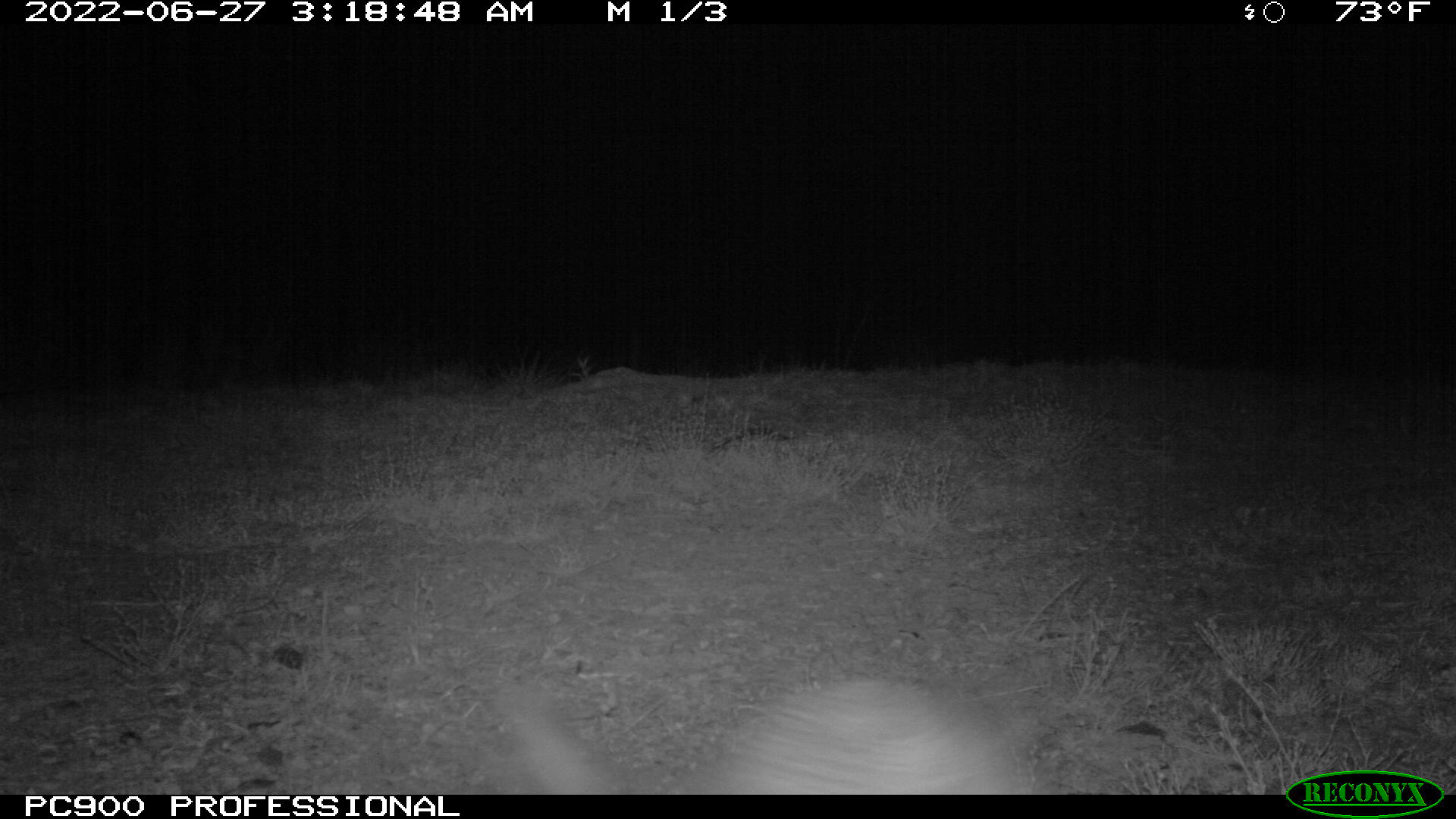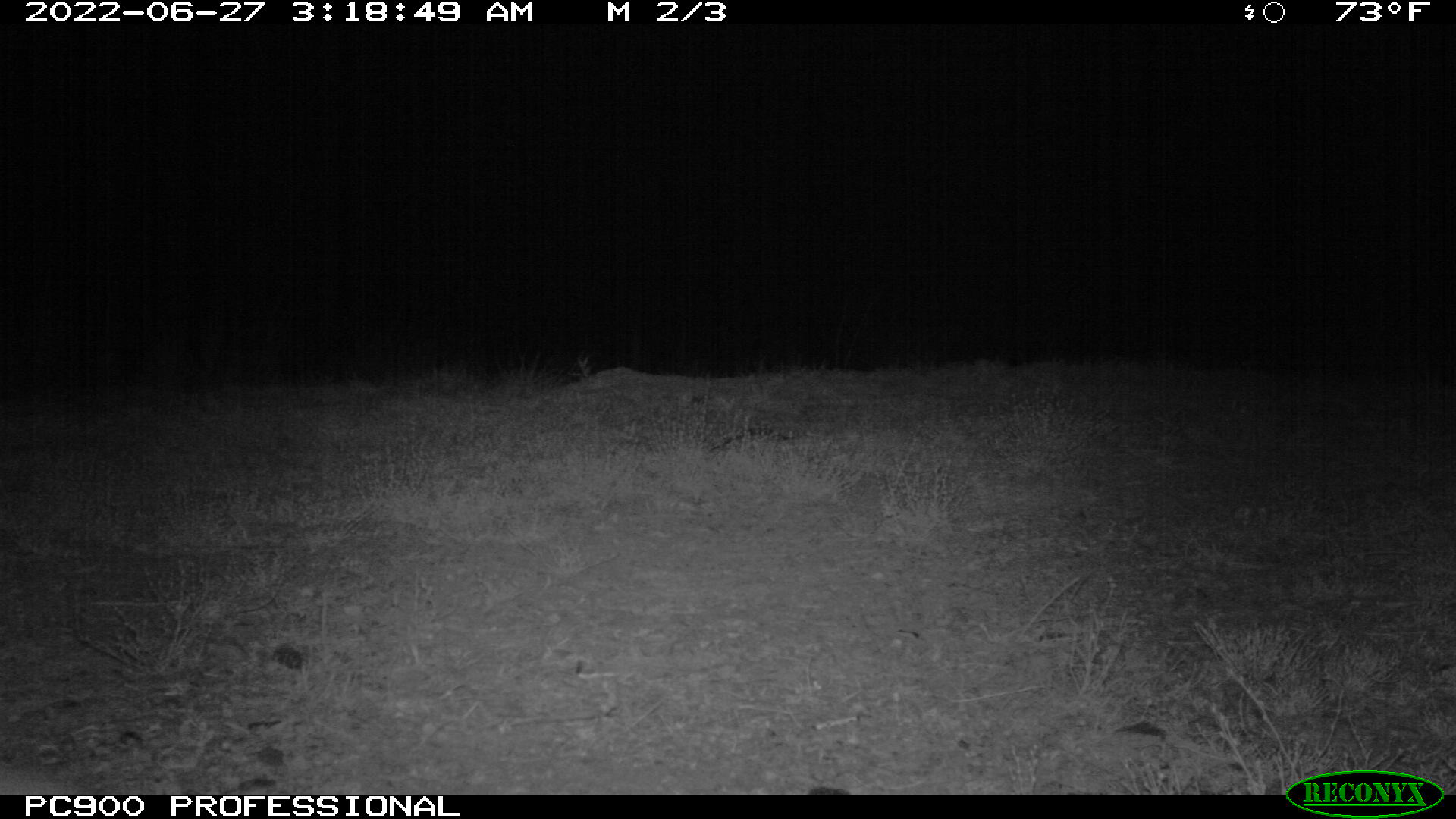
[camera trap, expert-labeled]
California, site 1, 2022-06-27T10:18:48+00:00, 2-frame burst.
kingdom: Animalia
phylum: Chordata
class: Mammalia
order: Lagomorpha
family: Leporidae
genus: Lepus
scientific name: Lepus californicus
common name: black-tailed jackrabbit